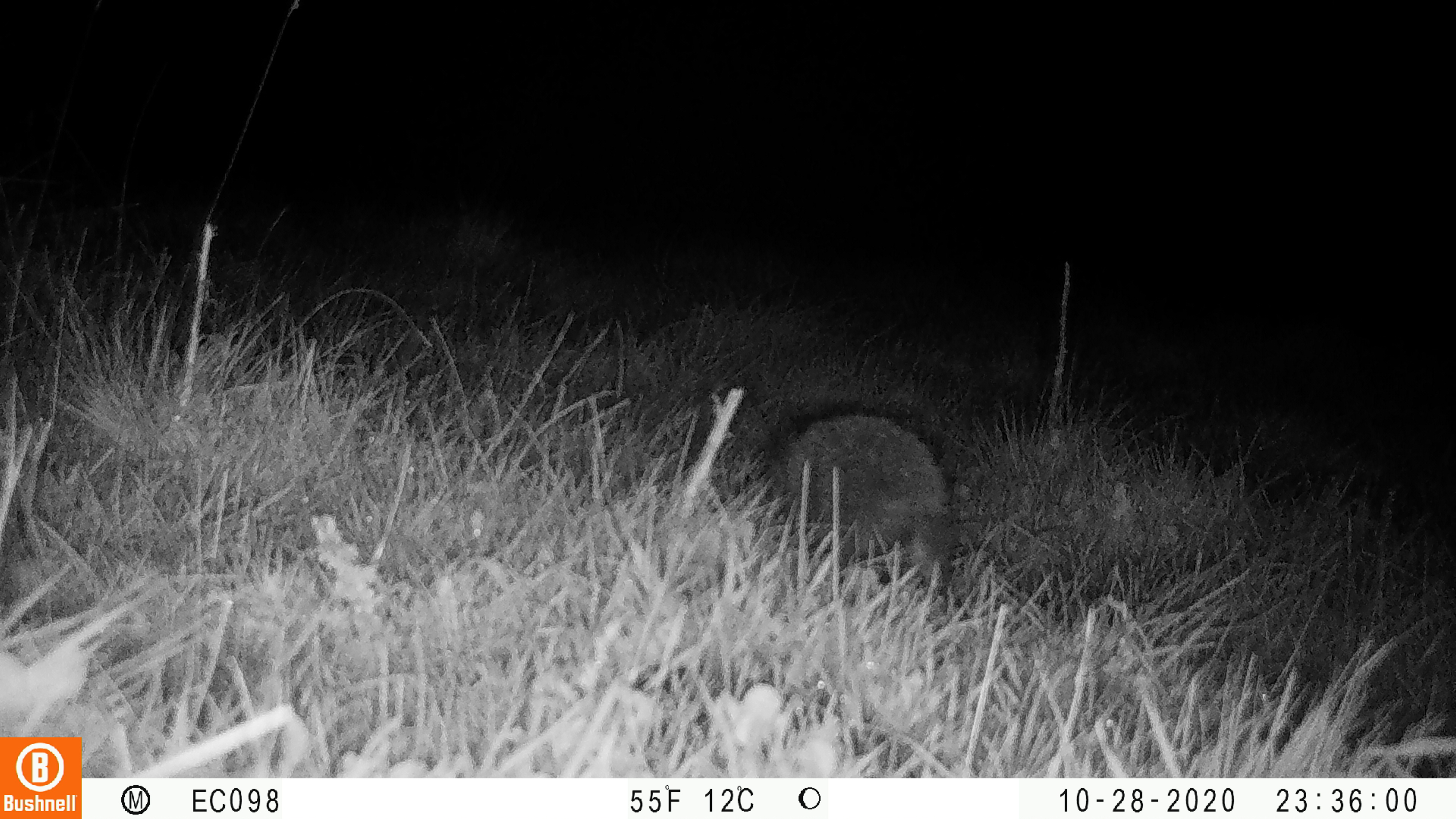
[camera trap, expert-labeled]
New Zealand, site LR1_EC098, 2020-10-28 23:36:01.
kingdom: Animalia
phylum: Chordata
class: Mammalia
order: Eulipotyphla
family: Erinaceidae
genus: Erinaceus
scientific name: Erinaceus europaeus europaeus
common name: european hedgehog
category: hedgehog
Hedgehog (european hedgehog) (Erinaceus europaeus europaeus).